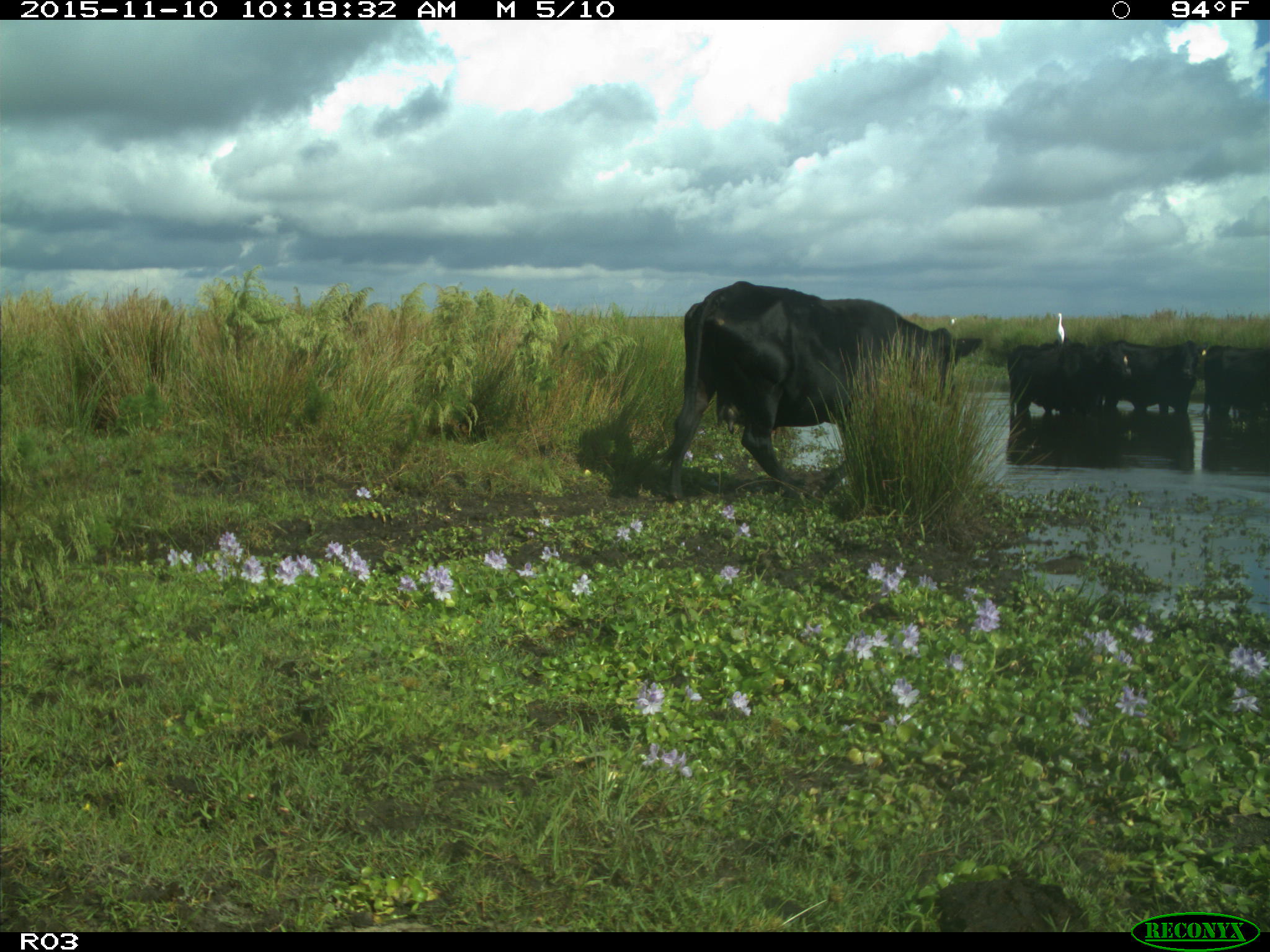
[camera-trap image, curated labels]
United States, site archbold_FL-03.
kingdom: Animalia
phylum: Chordata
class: Mammalia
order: Artiodactyla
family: Bovidae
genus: Bos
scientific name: Bos taurus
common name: domestic cow